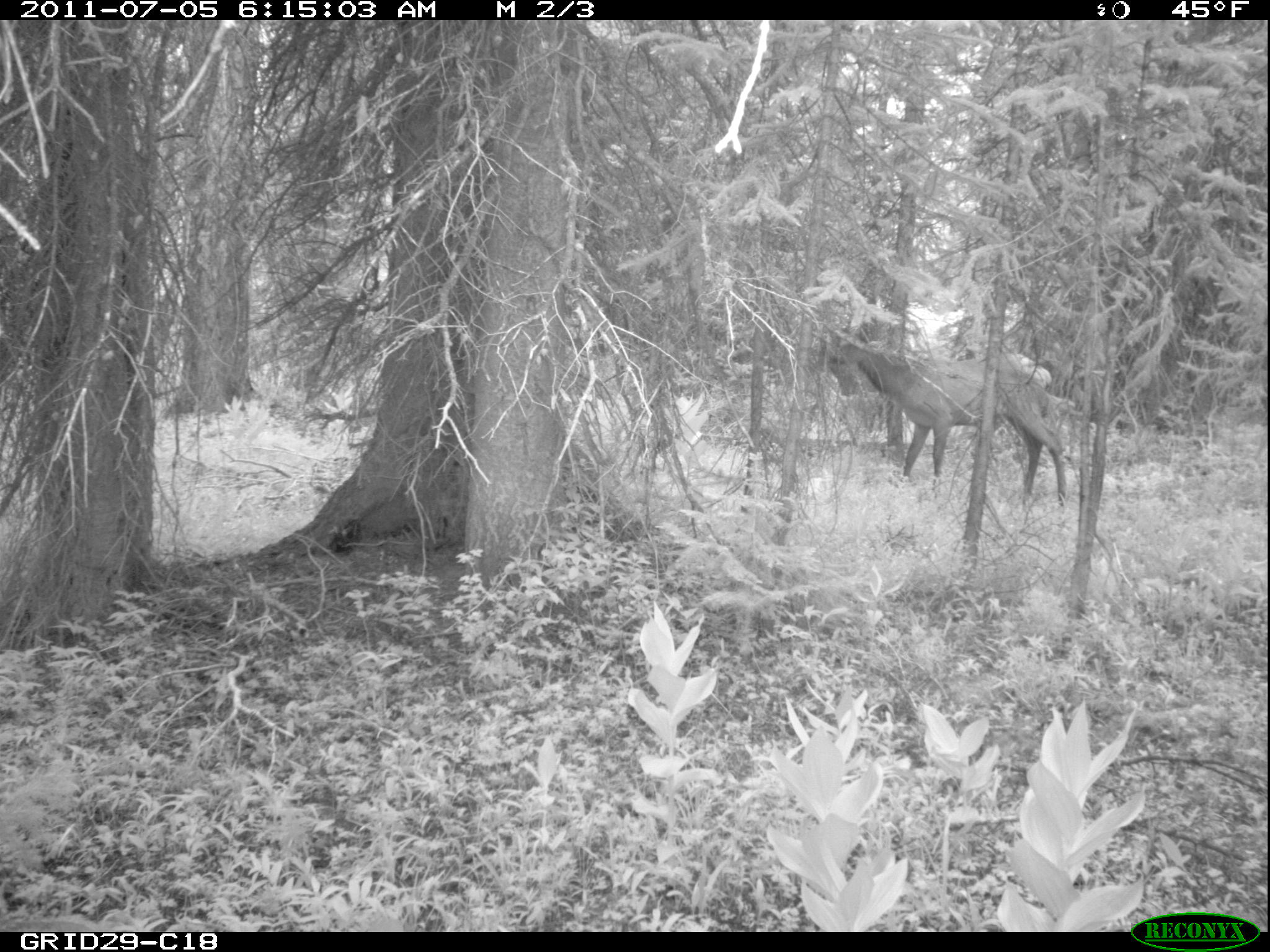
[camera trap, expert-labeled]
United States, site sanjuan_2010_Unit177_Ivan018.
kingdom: Animalia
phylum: Chordata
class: Mammalia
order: Artiodactyla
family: Cervidae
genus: Cervus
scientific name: Cervus elaphus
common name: red deer